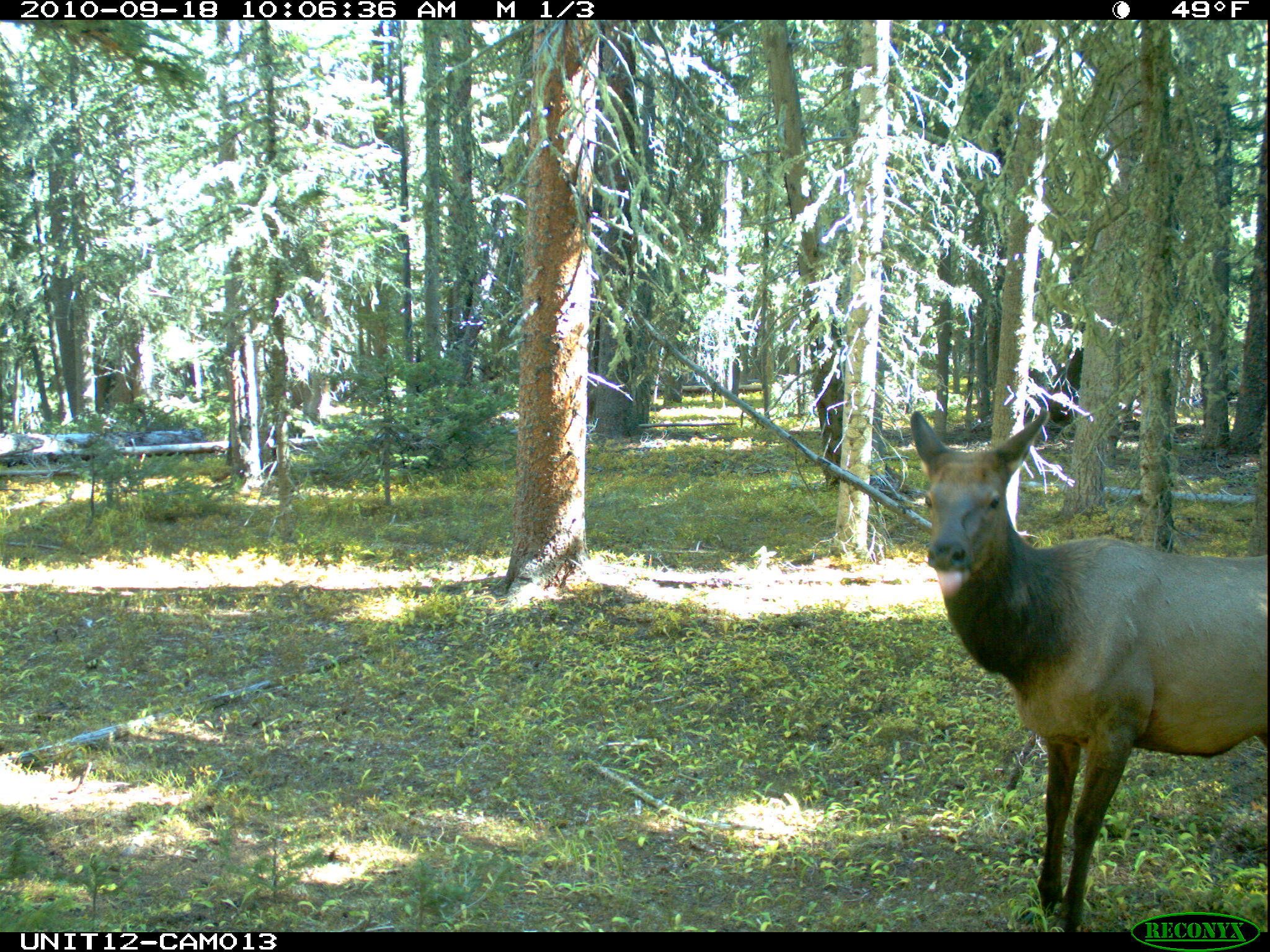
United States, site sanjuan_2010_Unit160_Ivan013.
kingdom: Animalia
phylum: Chordata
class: Mammalia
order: Artiodactyla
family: Cervidae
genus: Cervus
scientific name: Cervus elaphus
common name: red deer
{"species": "Cervus elaphus (red deer)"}